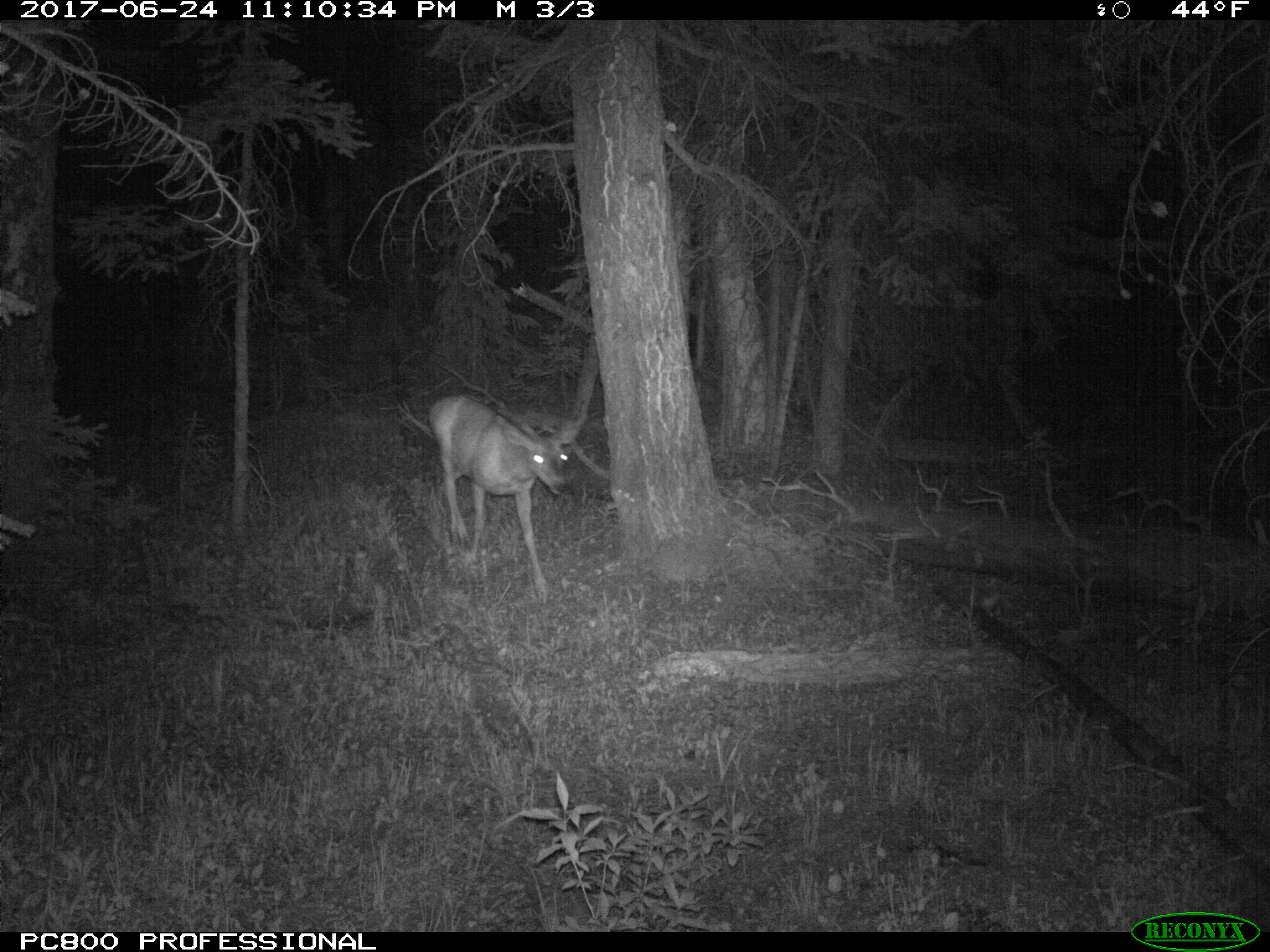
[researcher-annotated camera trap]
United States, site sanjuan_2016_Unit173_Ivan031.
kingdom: Animalia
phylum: Chordata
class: Mammalia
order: Artiodactyla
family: Cervidae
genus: Odocoileus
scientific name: Odocoileus hemionus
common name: mule deer